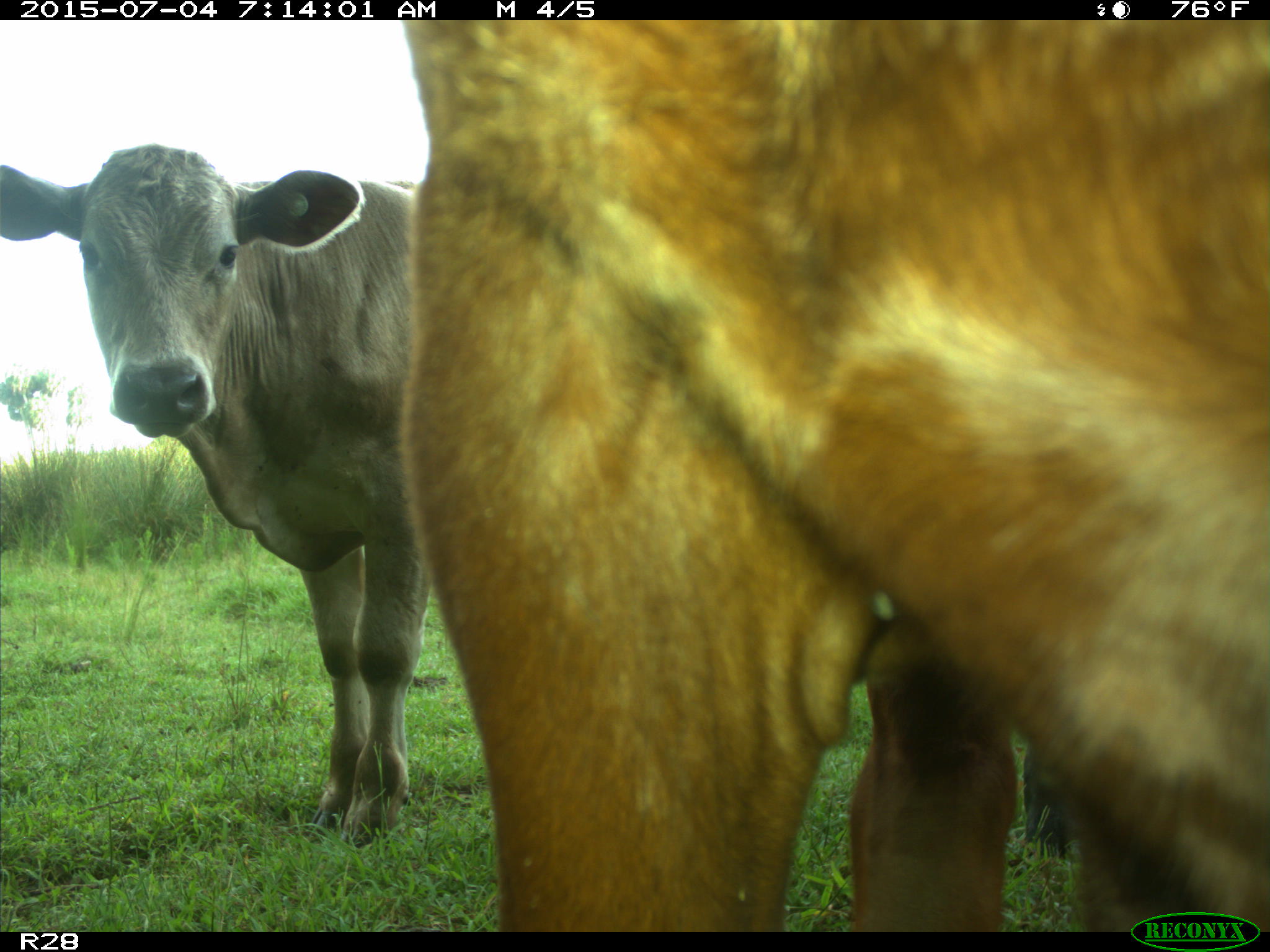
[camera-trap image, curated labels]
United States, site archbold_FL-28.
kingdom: Animalia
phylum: Chordata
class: Mammalia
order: Artiodactyla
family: Bovidae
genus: Bos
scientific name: Bos taurus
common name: domestic cow